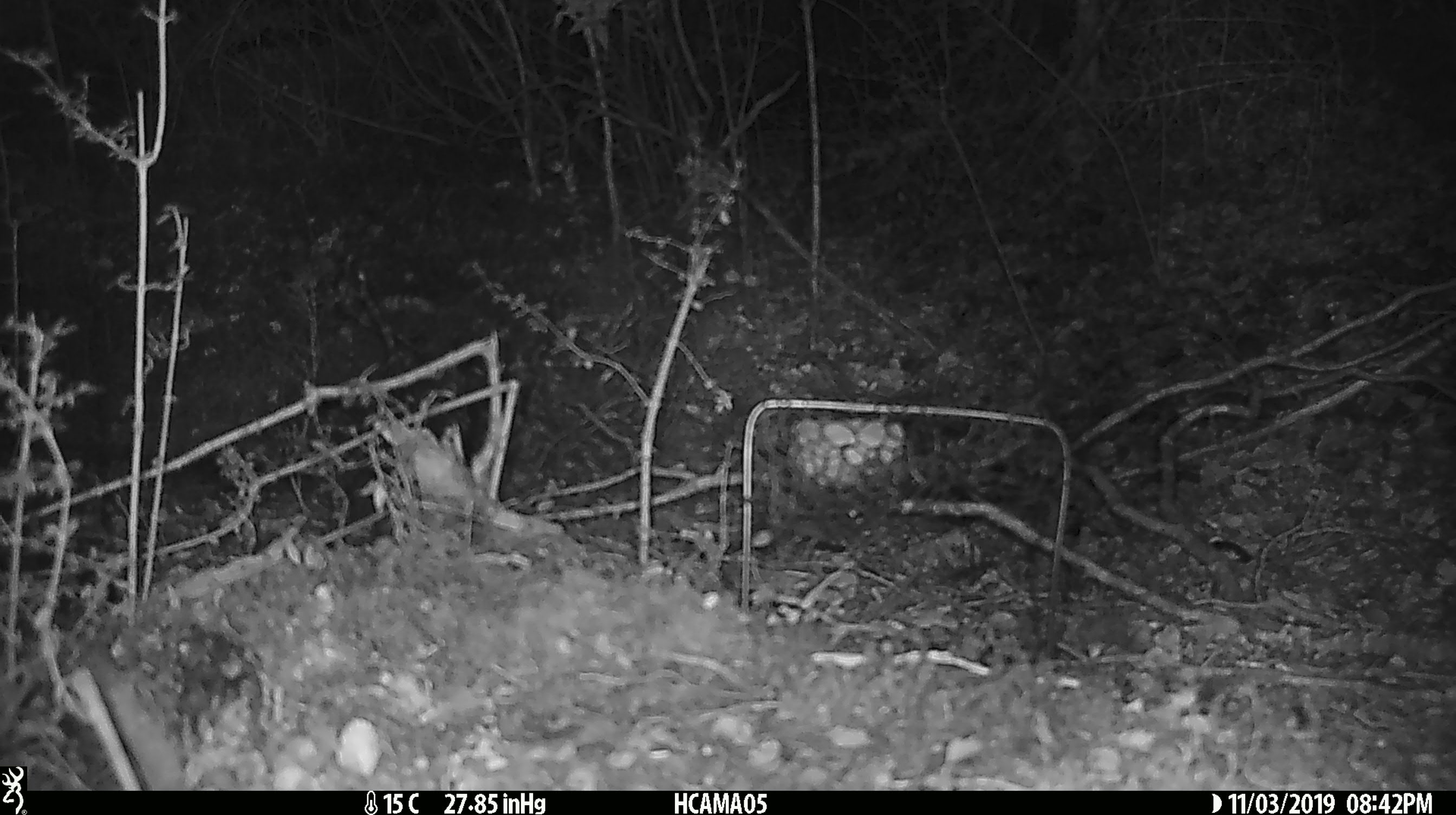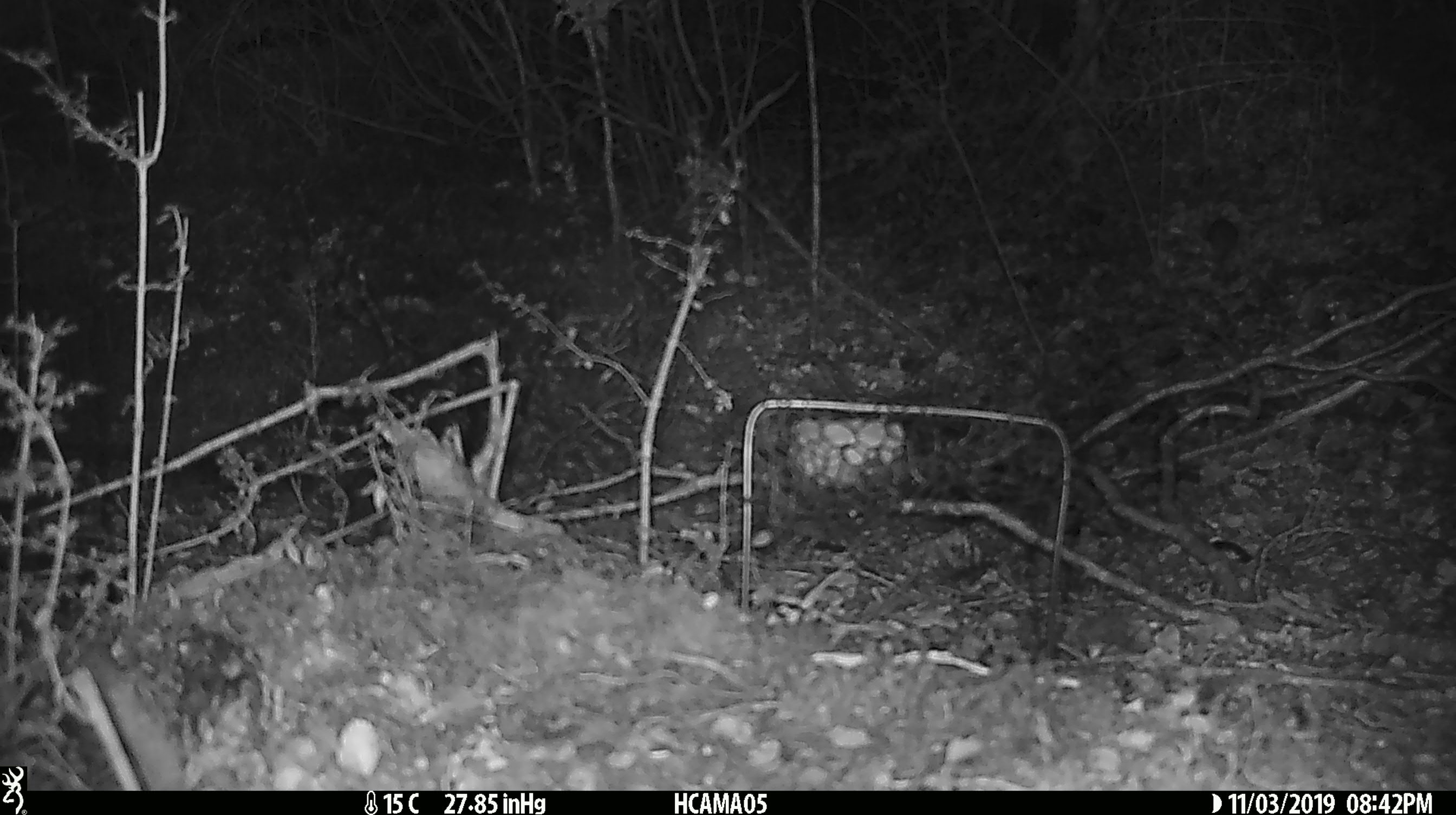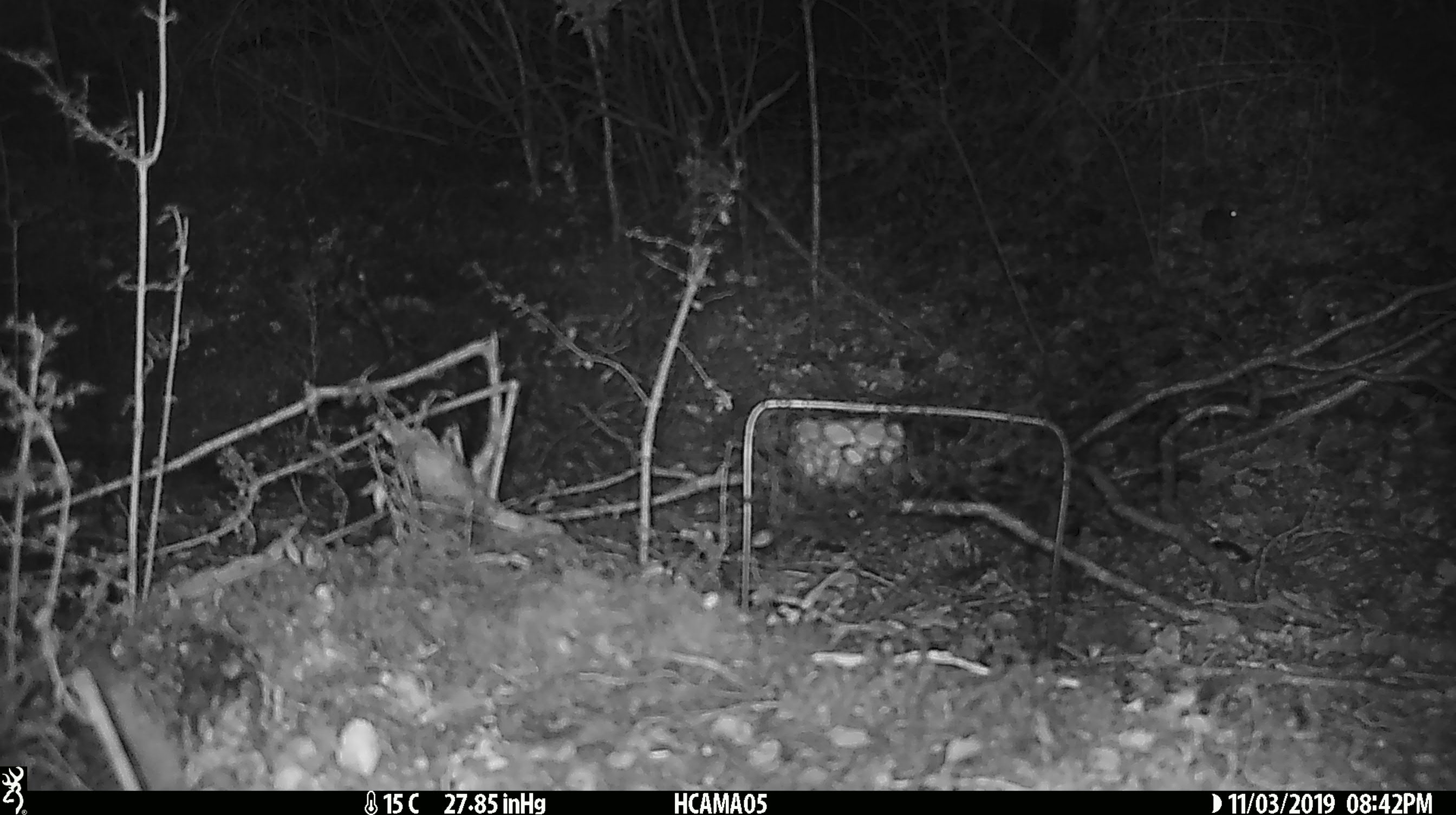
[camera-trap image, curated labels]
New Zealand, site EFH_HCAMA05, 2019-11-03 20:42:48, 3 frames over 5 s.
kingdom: Animalia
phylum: Chordata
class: Mammalia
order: Rodentia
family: Muridae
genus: Mus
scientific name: Mus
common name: mouse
Mouse (Mus).